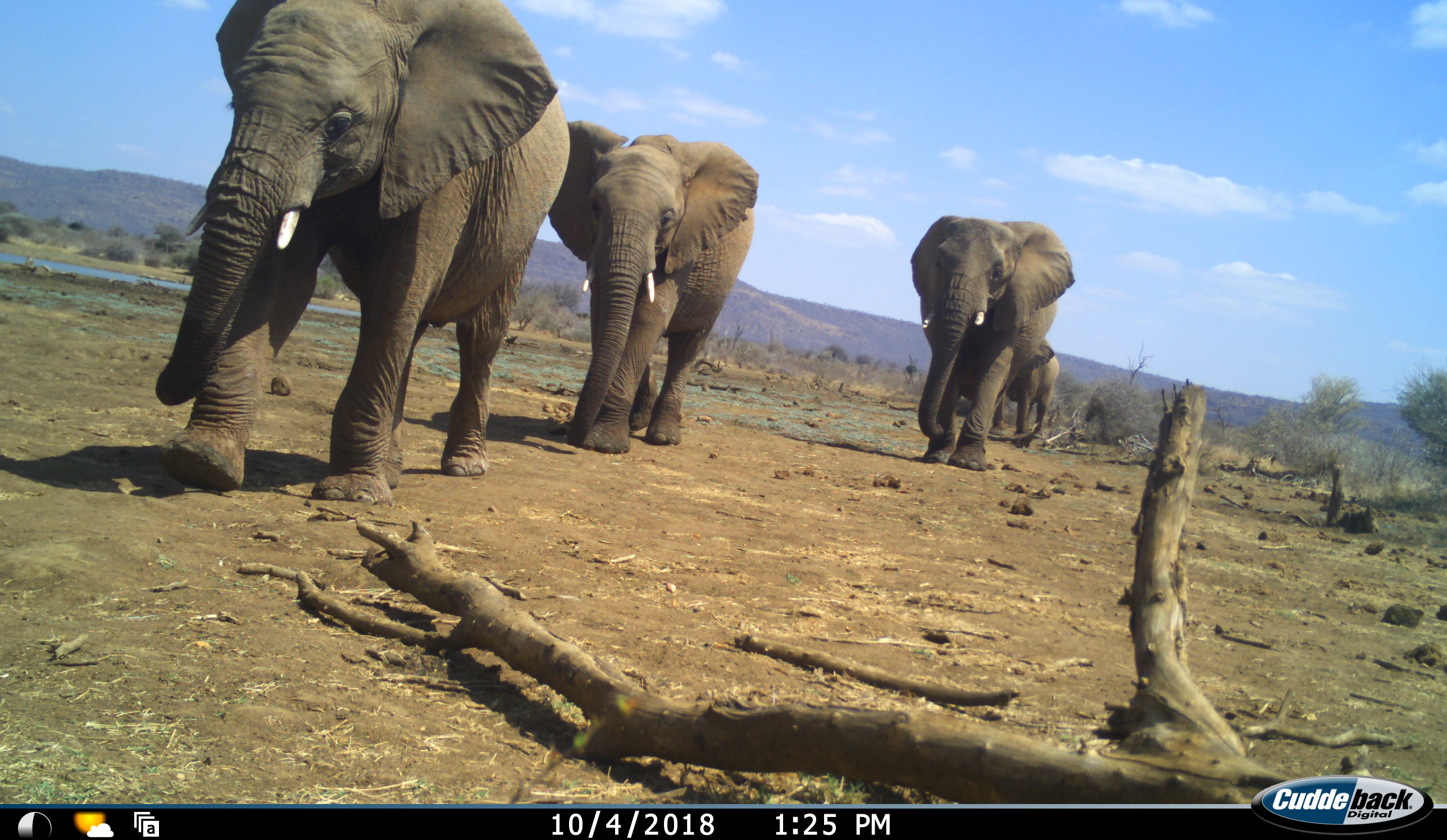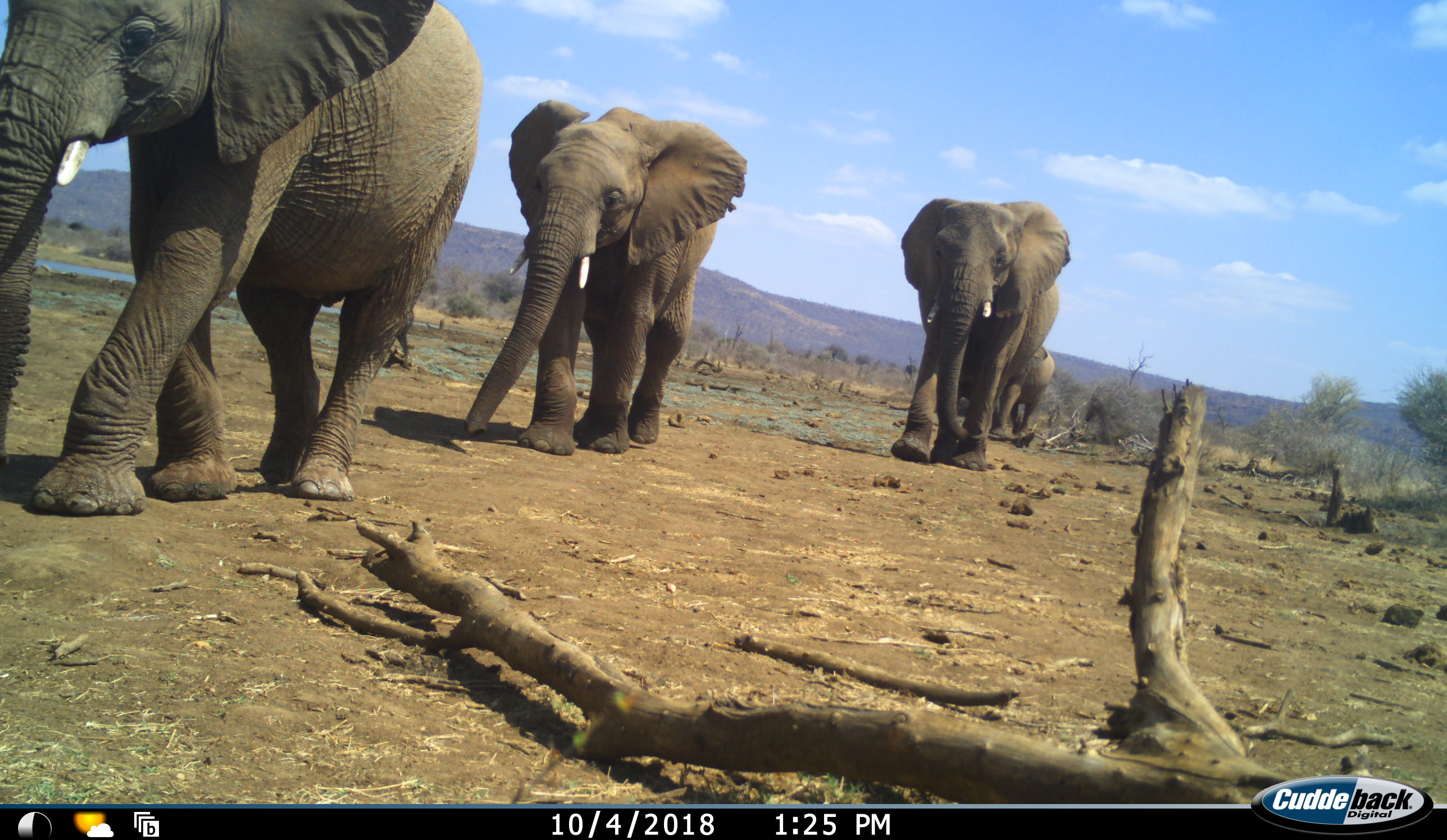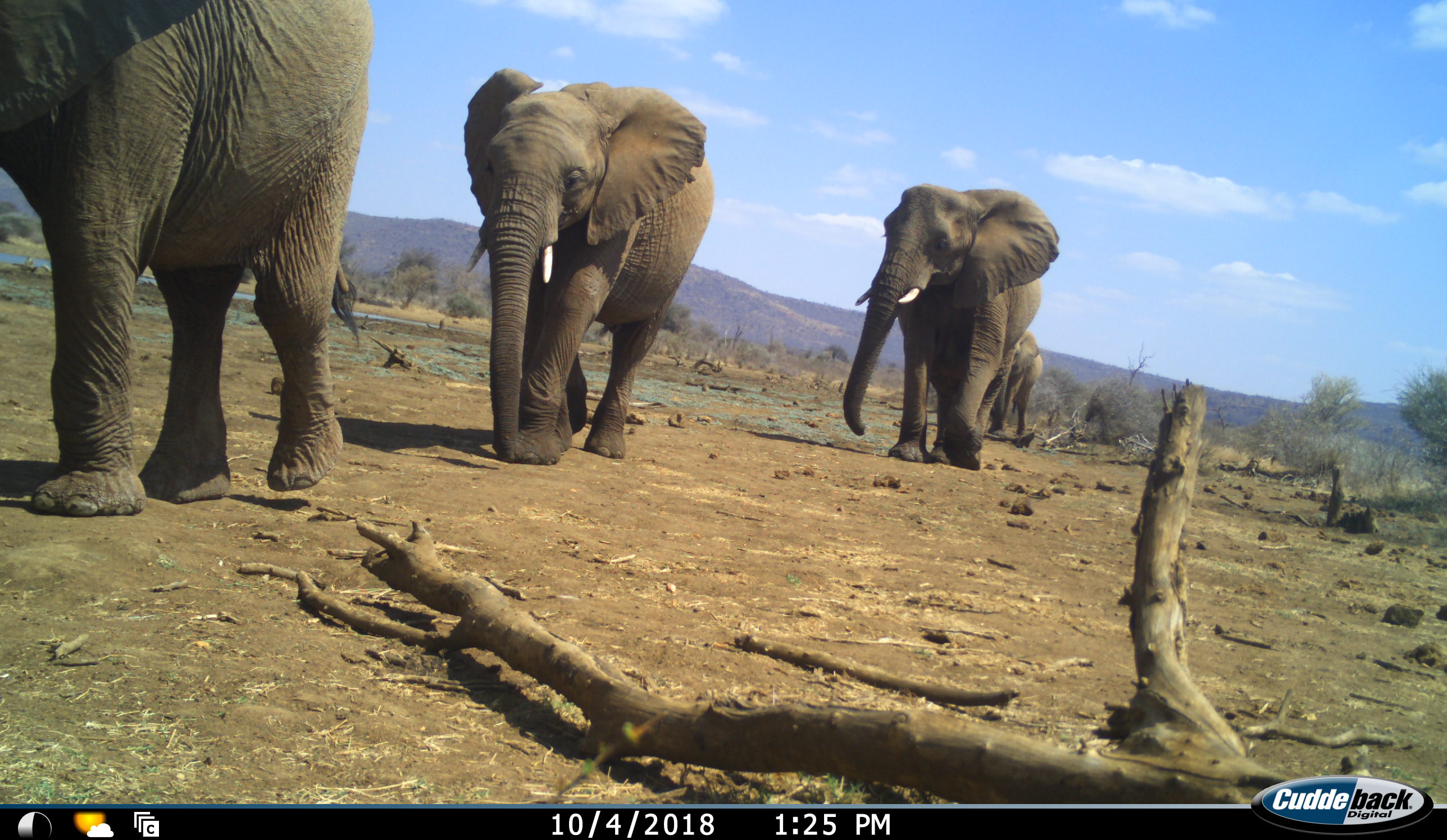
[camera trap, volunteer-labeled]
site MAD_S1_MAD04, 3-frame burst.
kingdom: Animalia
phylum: Chordata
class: Mammalia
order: Proboscidea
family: Elephantidae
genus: Loxodonta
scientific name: Loxodonta africana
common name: african bush elephant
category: elephant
Elephant (african bush elephant) (Loxodonta africana), count 4. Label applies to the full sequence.